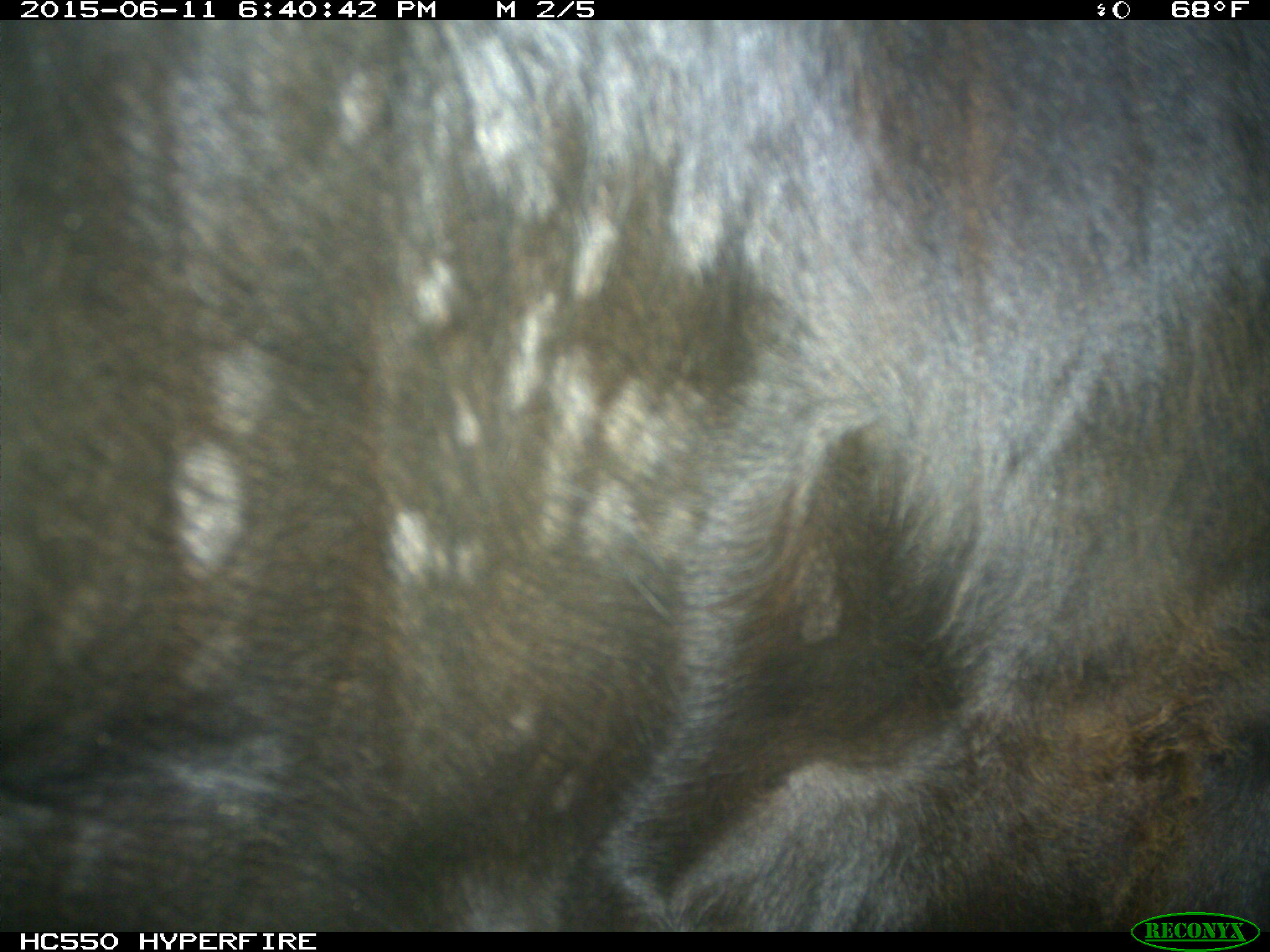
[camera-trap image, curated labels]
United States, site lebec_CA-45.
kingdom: Animalia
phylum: Chordata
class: Mammalia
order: Artiodactyla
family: Bovidae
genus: Bos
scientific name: Bos taurus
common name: domestic cow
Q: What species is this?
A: Bos taurus (domestic cow).